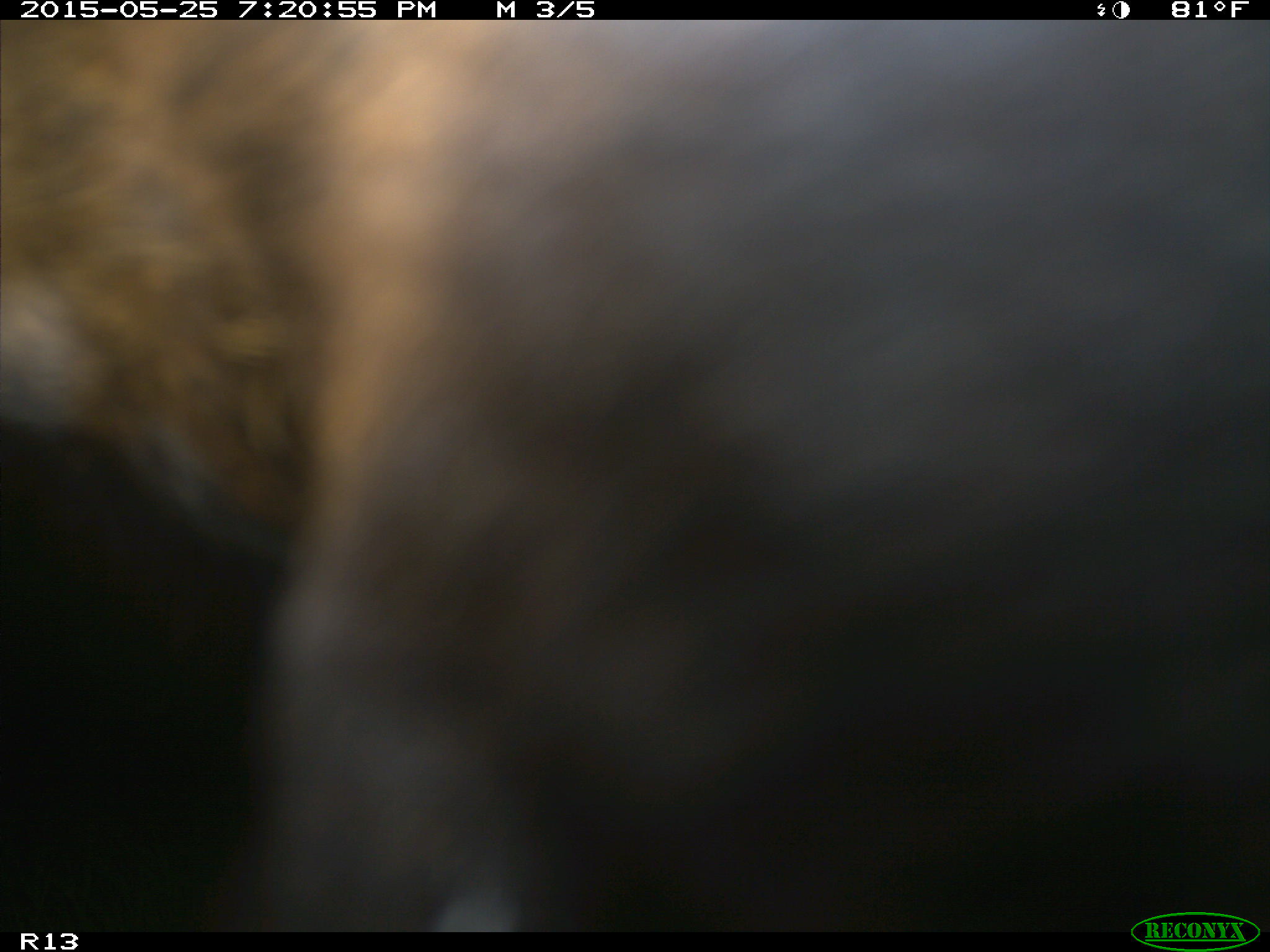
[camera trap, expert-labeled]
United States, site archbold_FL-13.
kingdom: Animalia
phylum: Chordata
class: Mammalia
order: Artiodactyla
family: Bovidae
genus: Bos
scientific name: Bos taurus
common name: domestic cow